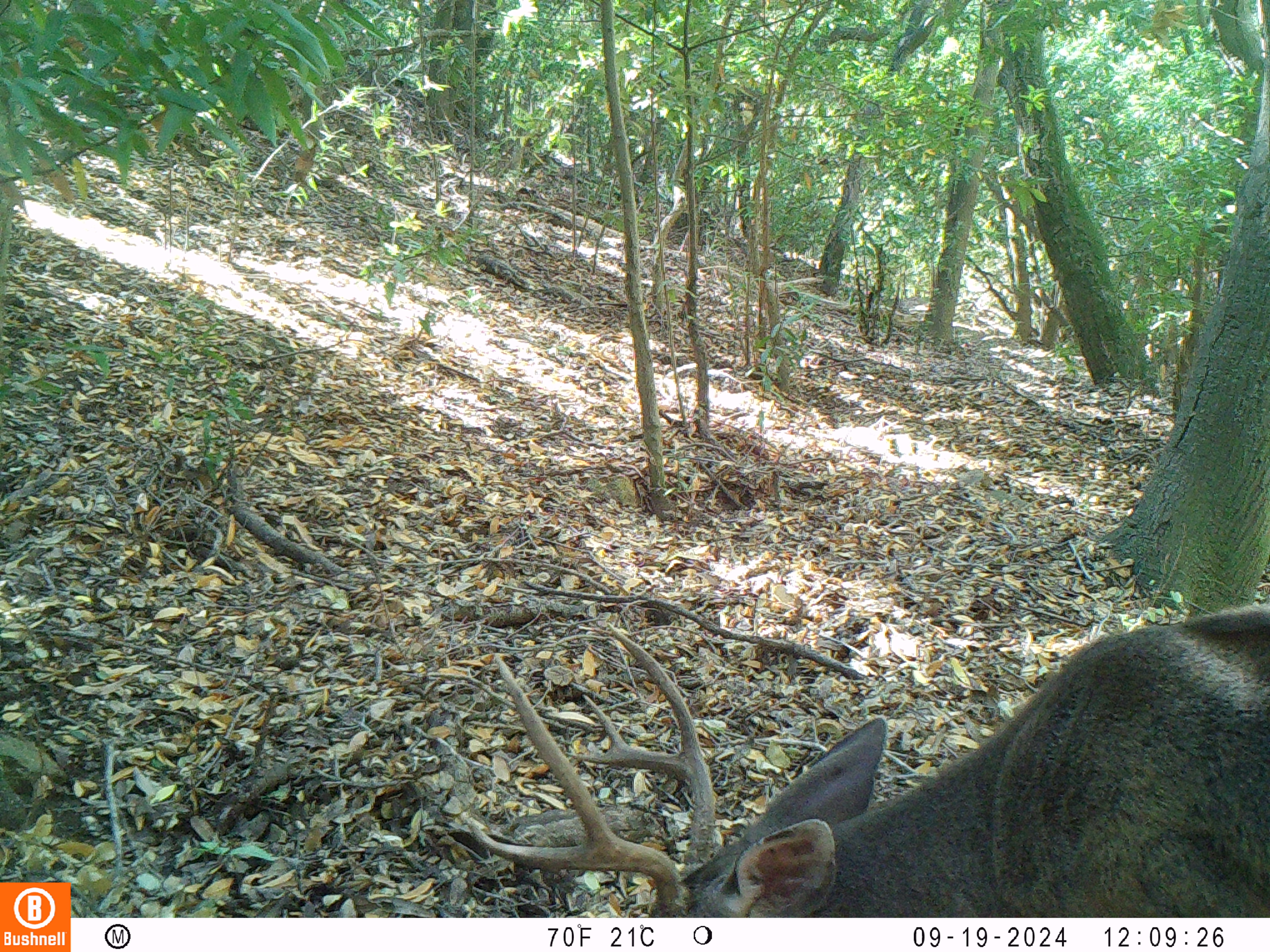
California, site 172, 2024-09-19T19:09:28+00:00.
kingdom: Animalia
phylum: Chordata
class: Mammalia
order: Artiodactyla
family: Cervidae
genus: Odocoileus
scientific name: Odocoileus hemionus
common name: mule deer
Mule deer (Odocoileus hemionus).